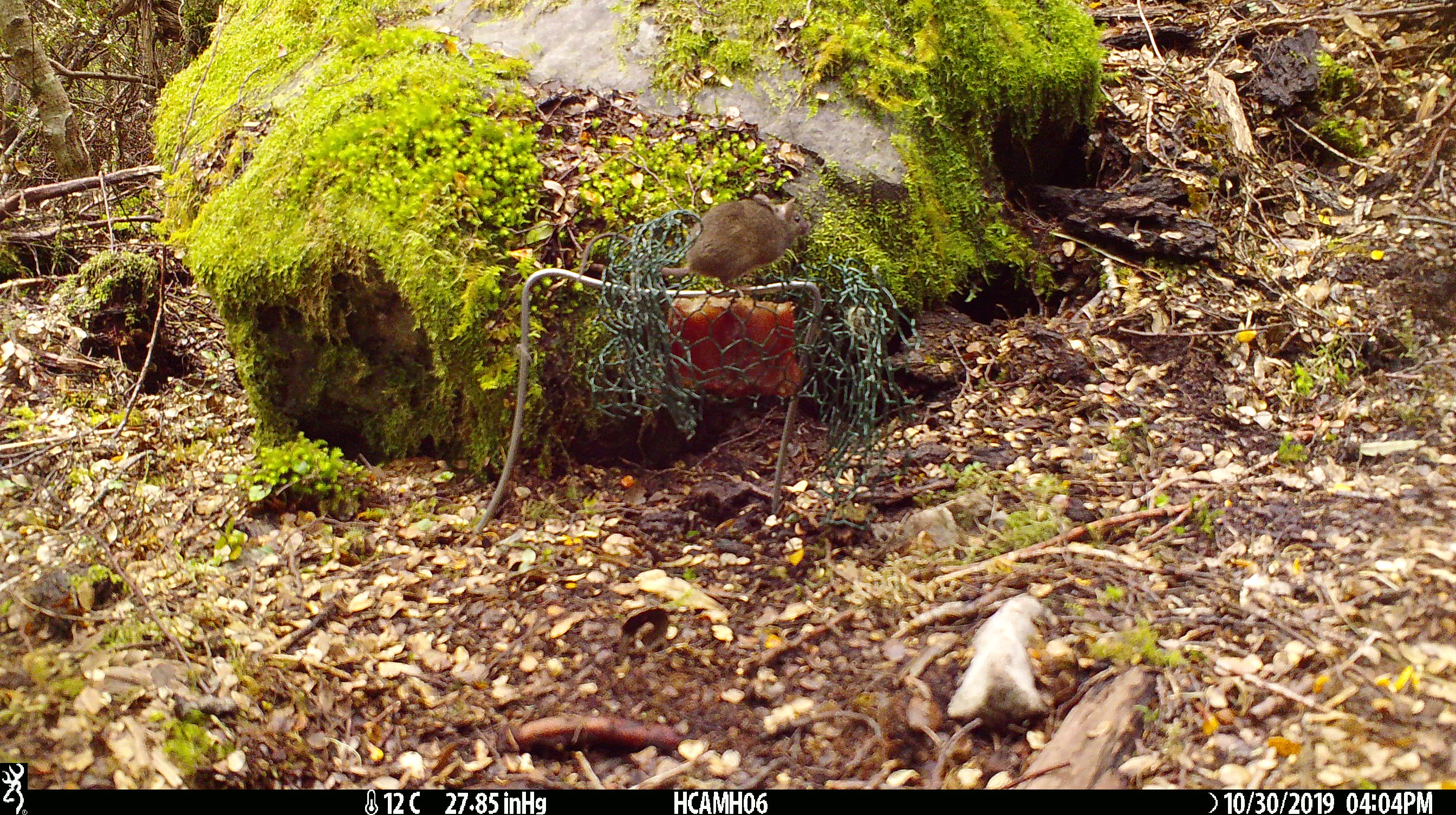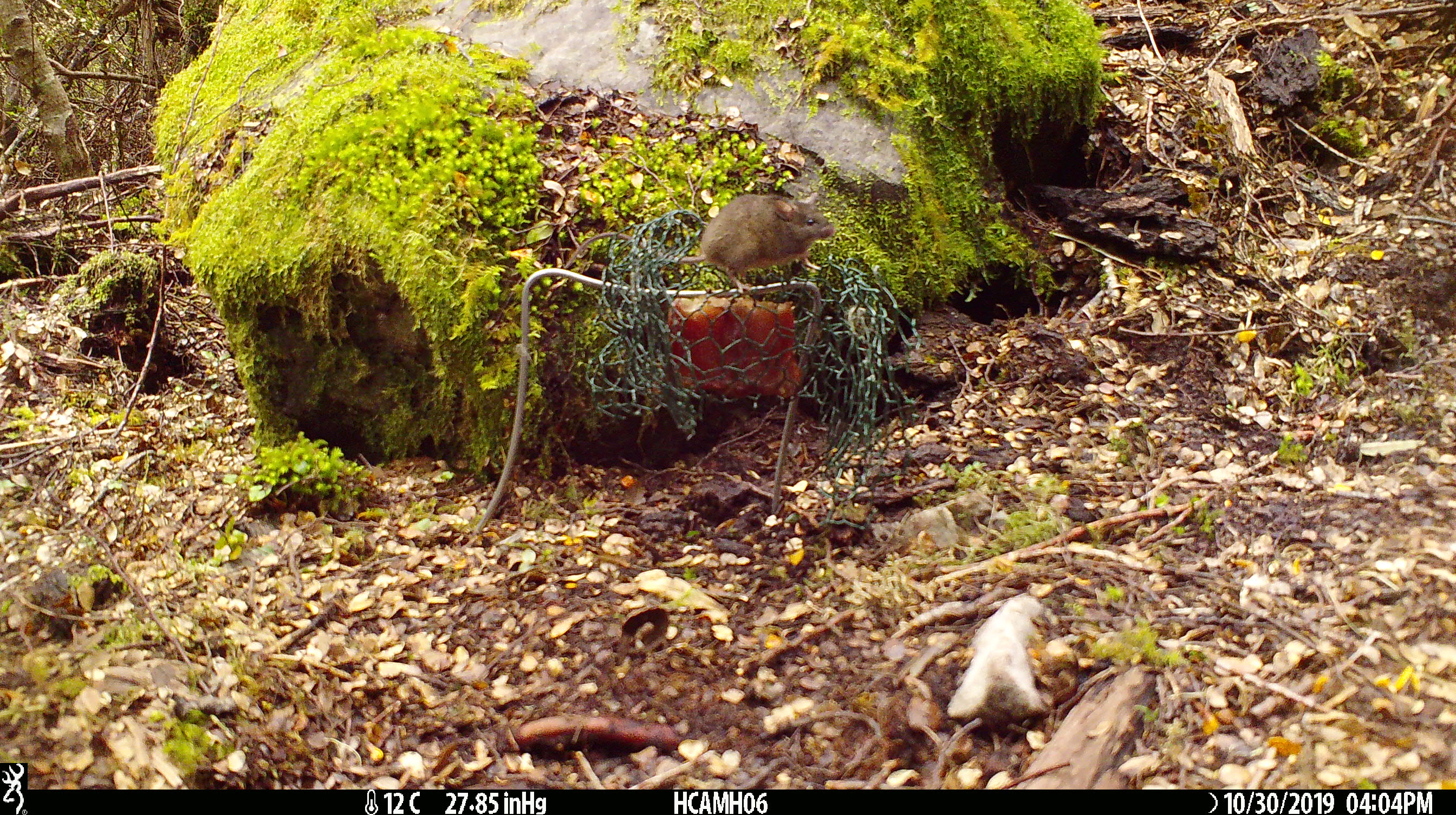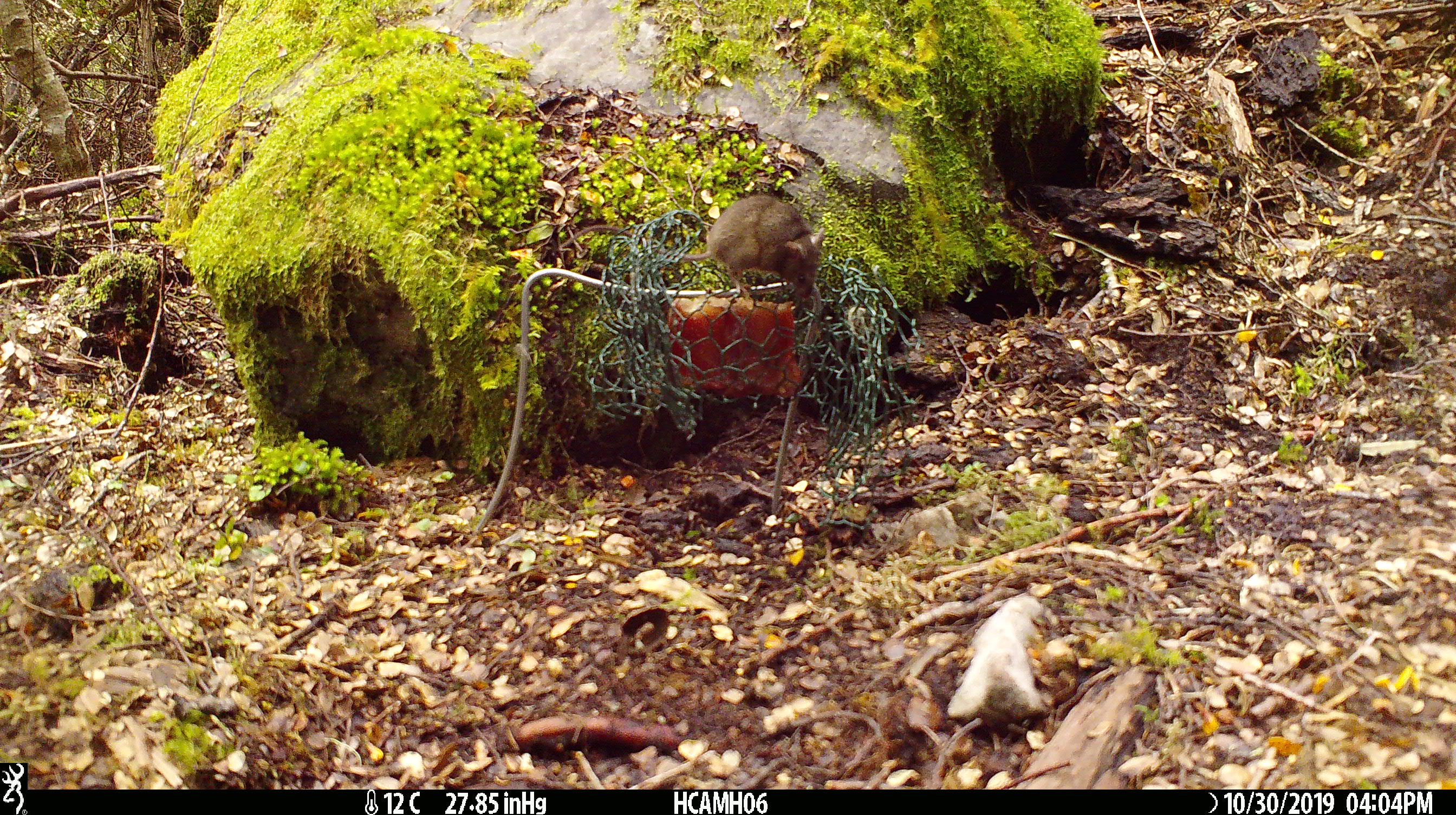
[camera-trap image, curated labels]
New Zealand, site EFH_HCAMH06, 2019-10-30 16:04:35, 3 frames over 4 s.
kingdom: Animalia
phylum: Chordata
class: Mammalia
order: Rodentia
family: Muridae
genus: Mus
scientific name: Mus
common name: mouse